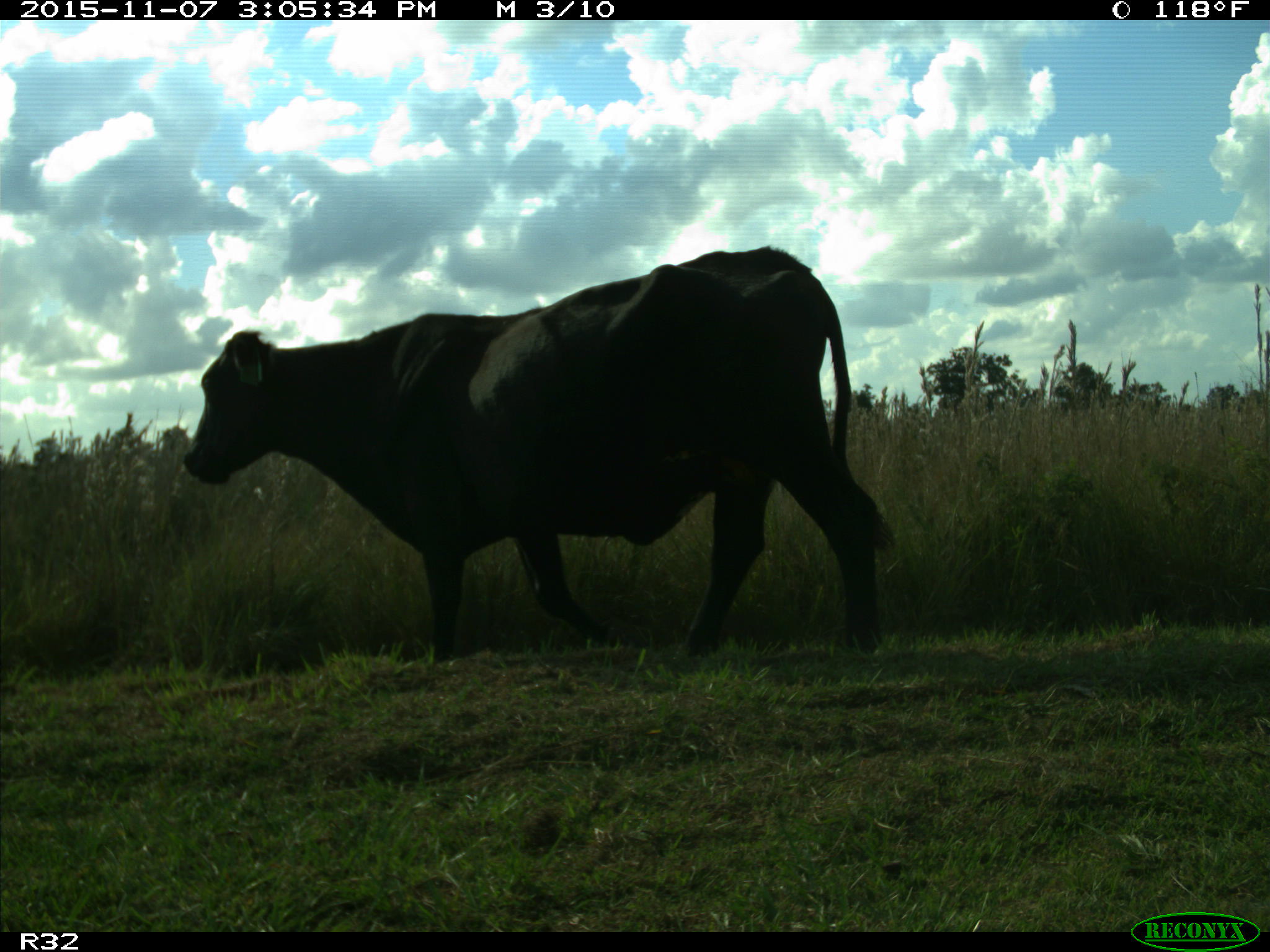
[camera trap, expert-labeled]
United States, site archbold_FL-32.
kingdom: Animalia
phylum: Chordata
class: Mammalia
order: Artiodactyla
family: Bovidae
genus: Bos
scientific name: Bos taurus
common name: domestic cow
Bos taurus (domestic cow).